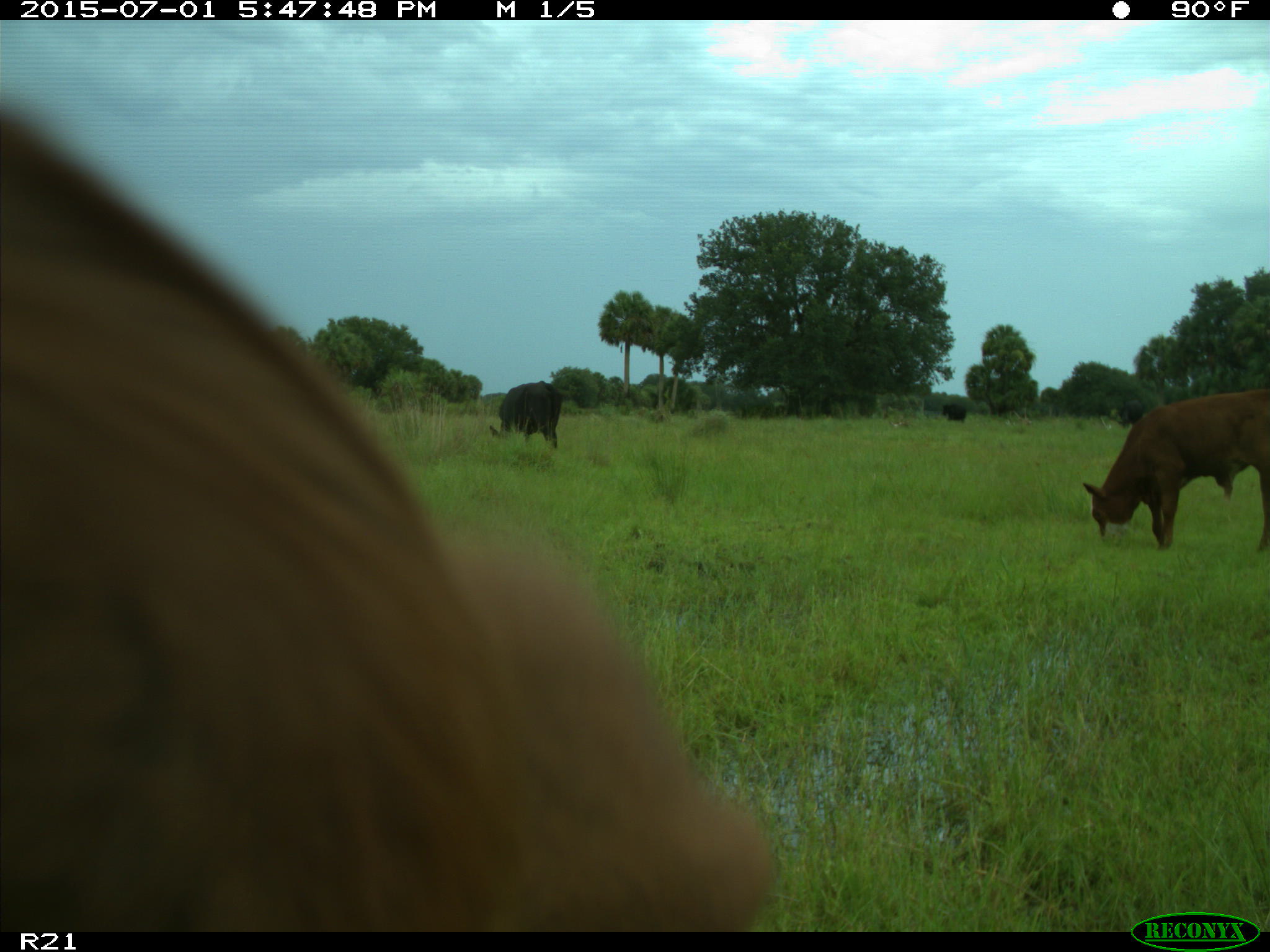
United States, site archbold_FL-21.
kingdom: Animalia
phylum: Chordata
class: Mammalia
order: Artiodactyla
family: Bovidae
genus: Bos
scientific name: Bos taurus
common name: domestic cow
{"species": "Bos taurus (domestic cow)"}